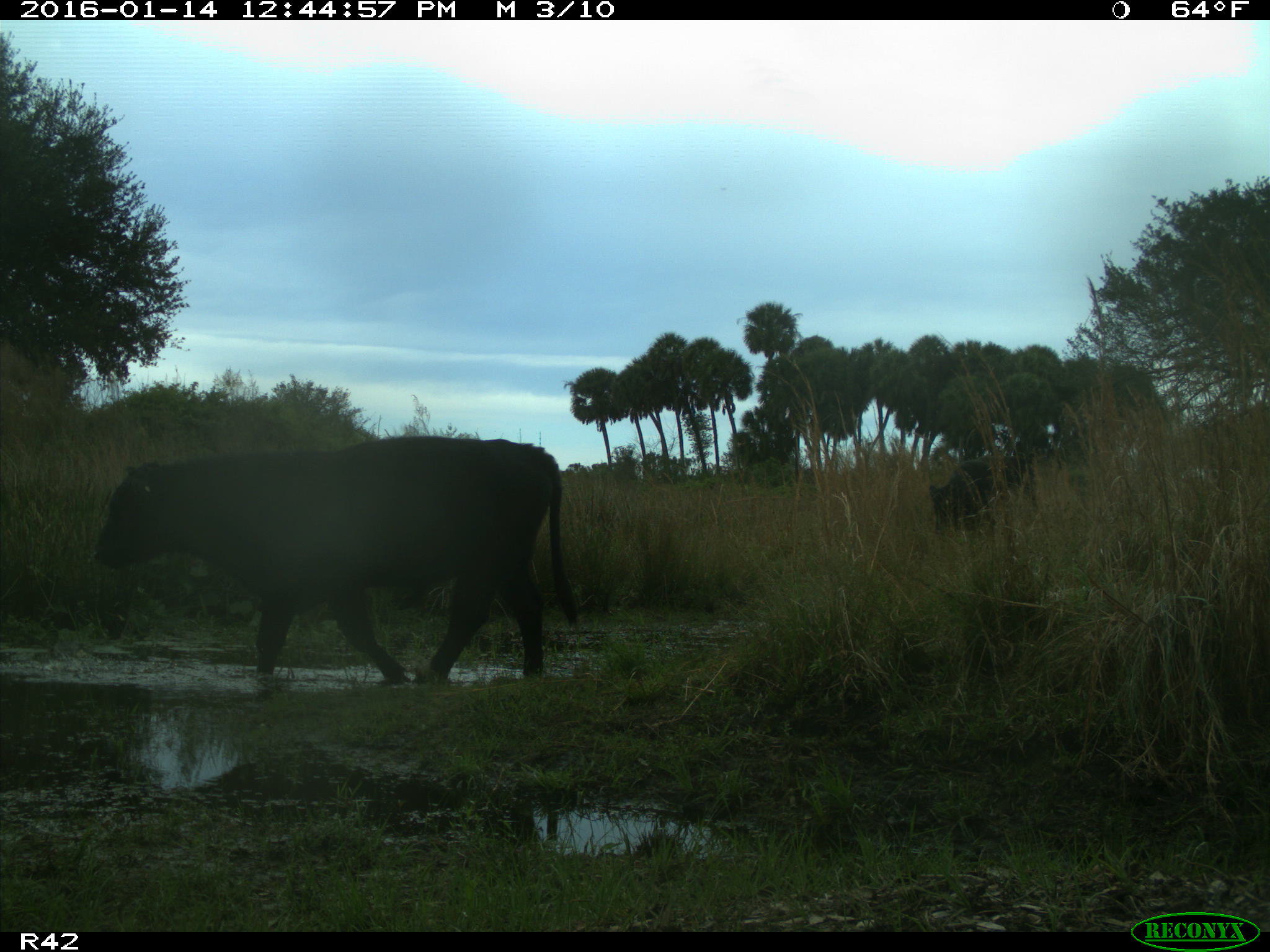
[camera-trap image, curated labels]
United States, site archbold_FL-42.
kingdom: Animalia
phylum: Chordata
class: Mammalia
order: Artiodactyla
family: Bovidae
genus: Bos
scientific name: Bos taurus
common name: domestic cow